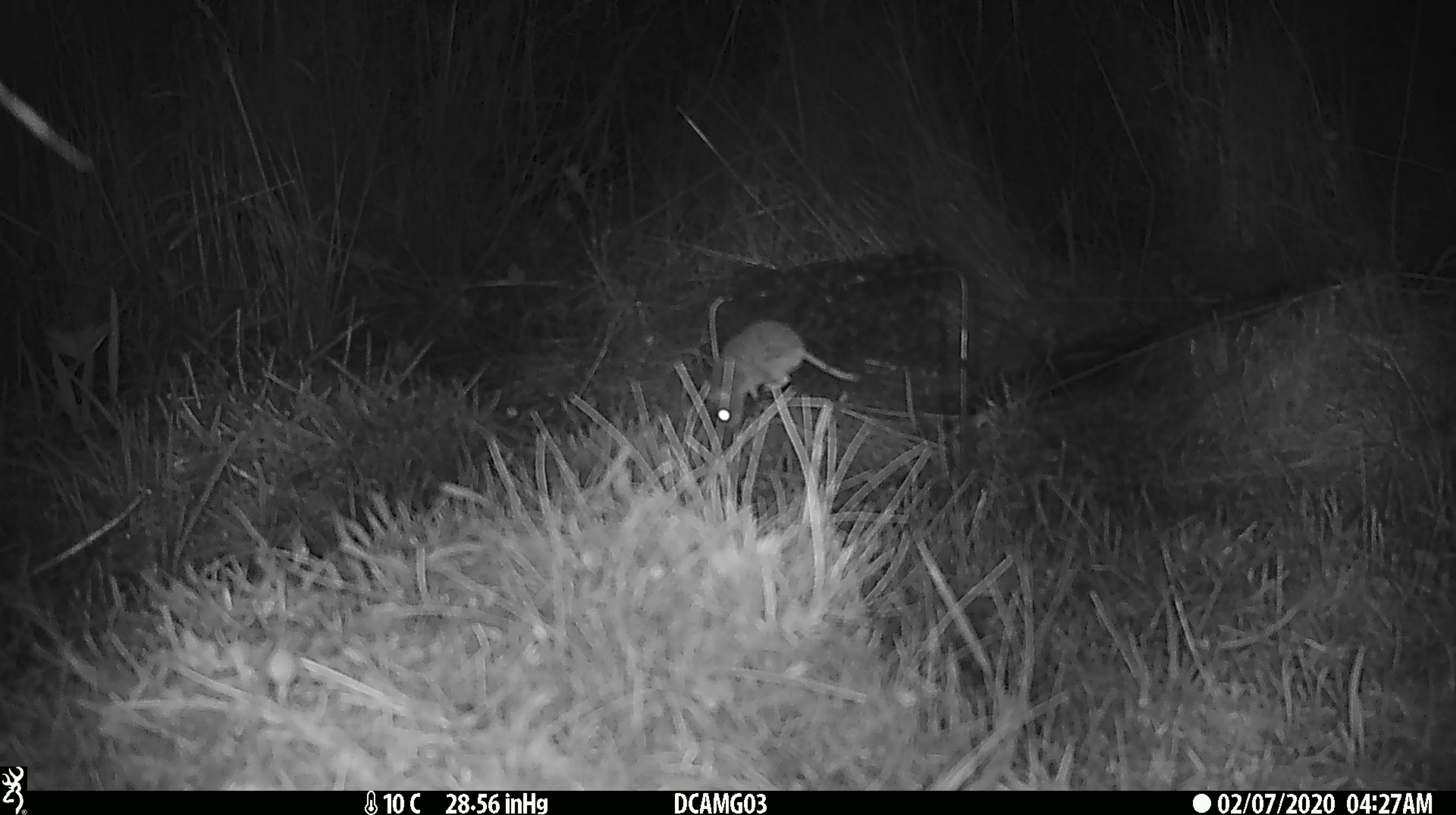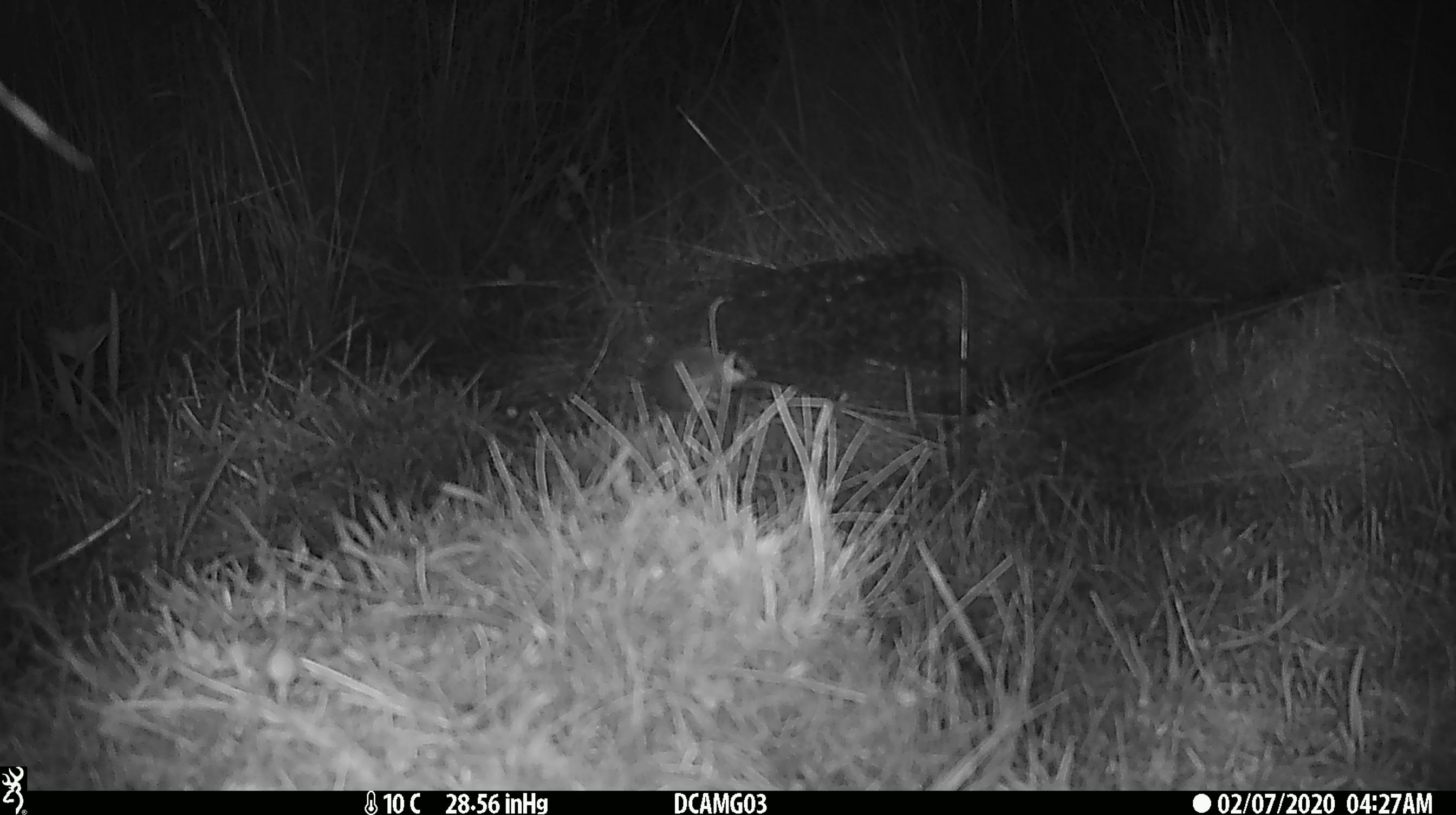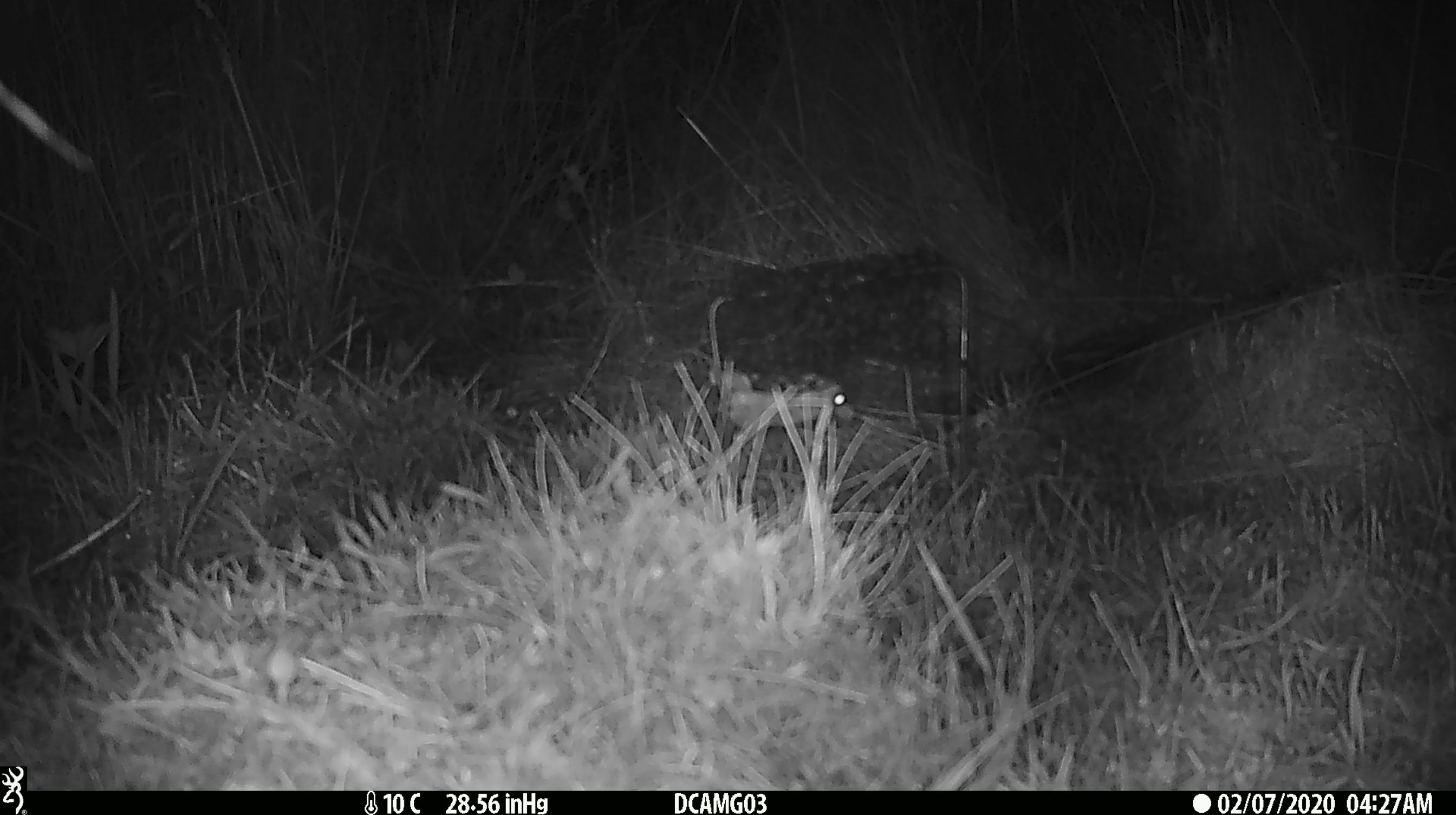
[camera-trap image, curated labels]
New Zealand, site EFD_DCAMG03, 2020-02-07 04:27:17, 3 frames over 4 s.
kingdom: Animalia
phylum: Chordata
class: Mammalia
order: Rodentia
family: Muridae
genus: Mus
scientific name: Mus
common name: mouse